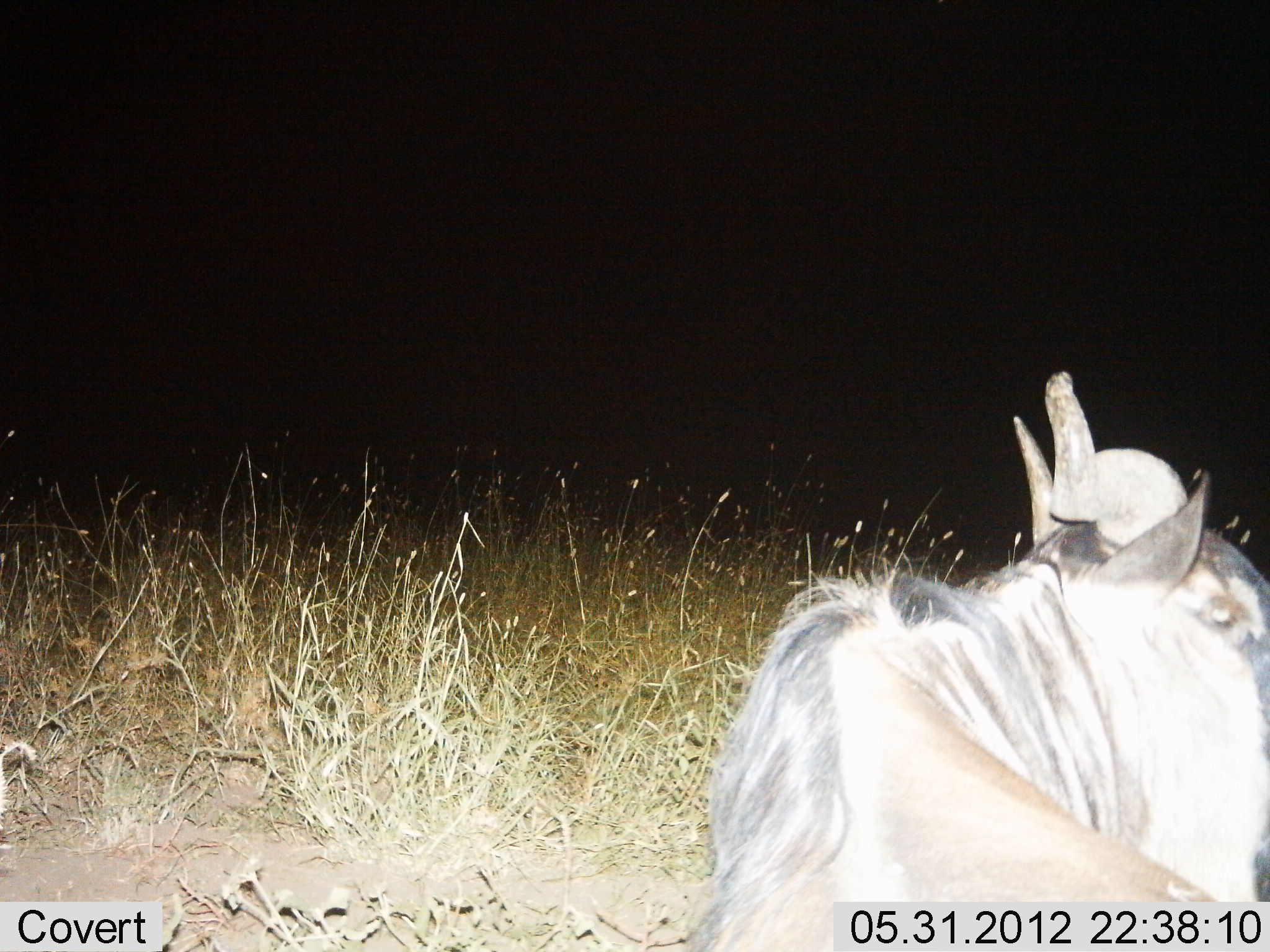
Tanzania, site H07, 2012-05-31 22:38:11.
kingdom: Animalia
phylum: Chordata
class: Mammalia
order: Artiodactyla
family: Bovidae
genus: Connochaetes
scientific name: Connochaetes taurinus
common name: blue wildebeest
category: wildebeest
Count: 1.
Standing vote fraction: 80%.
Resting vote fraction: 20%.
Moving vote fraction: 0%.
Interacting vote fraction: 0%.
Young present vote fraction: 0%.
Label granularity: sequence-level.